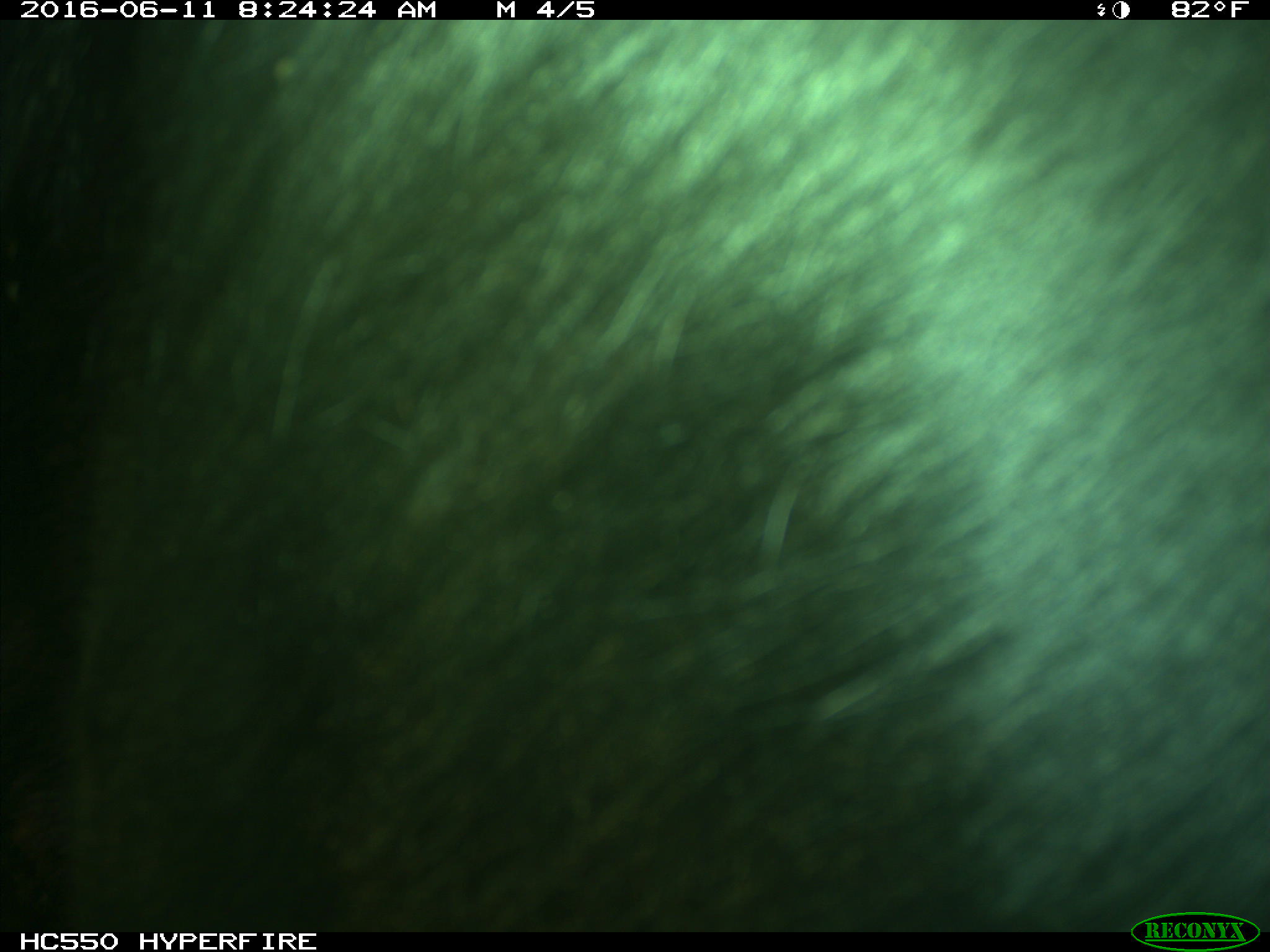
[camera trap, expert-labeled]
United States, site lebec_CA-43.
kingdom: Animalia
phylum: Chordata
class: Mammalia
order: Artiodactyla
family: Bovidae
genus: Bos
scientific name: Bos taurus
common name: domestic cow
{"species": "Bos taurus (domestic cow)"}